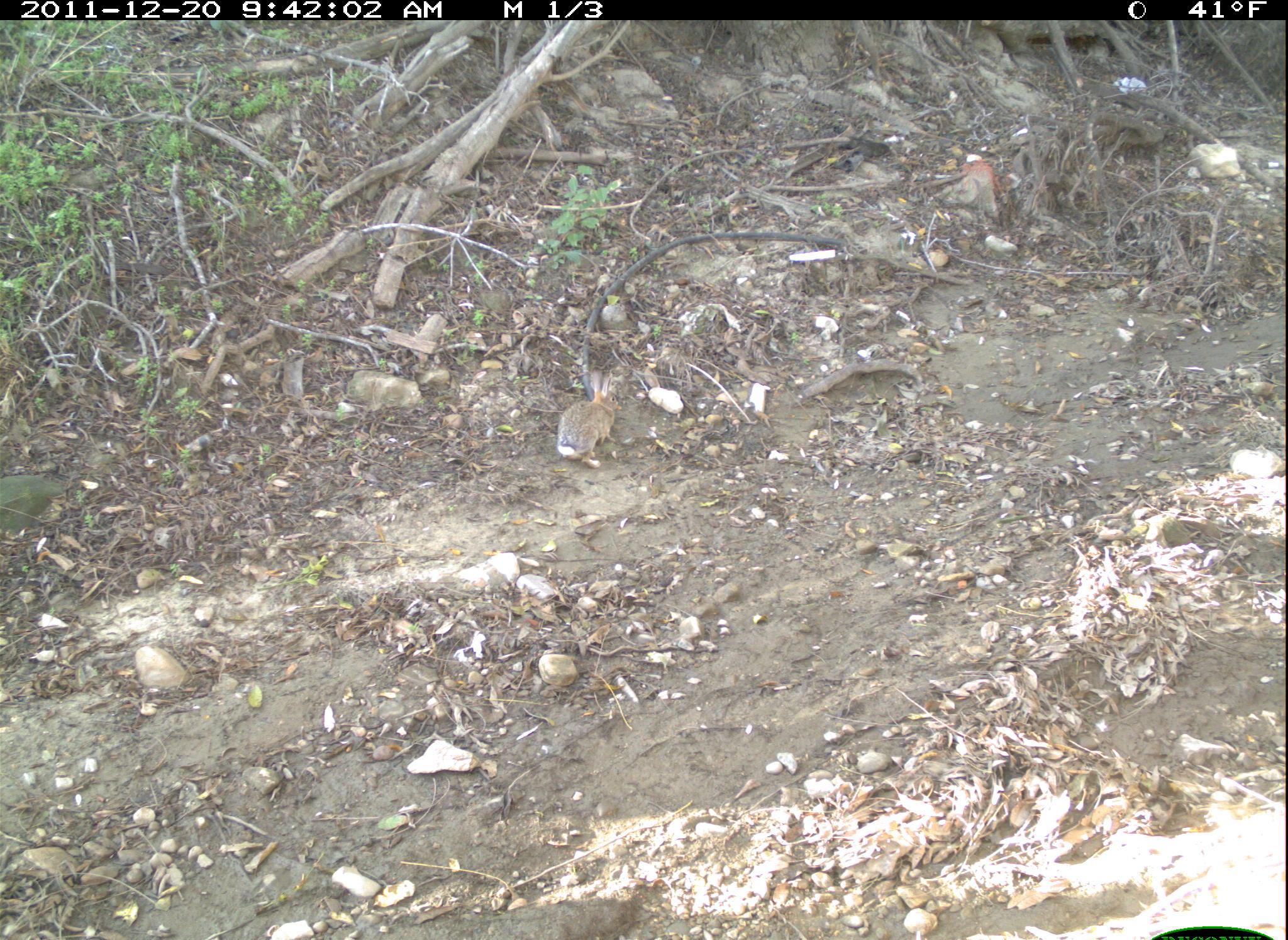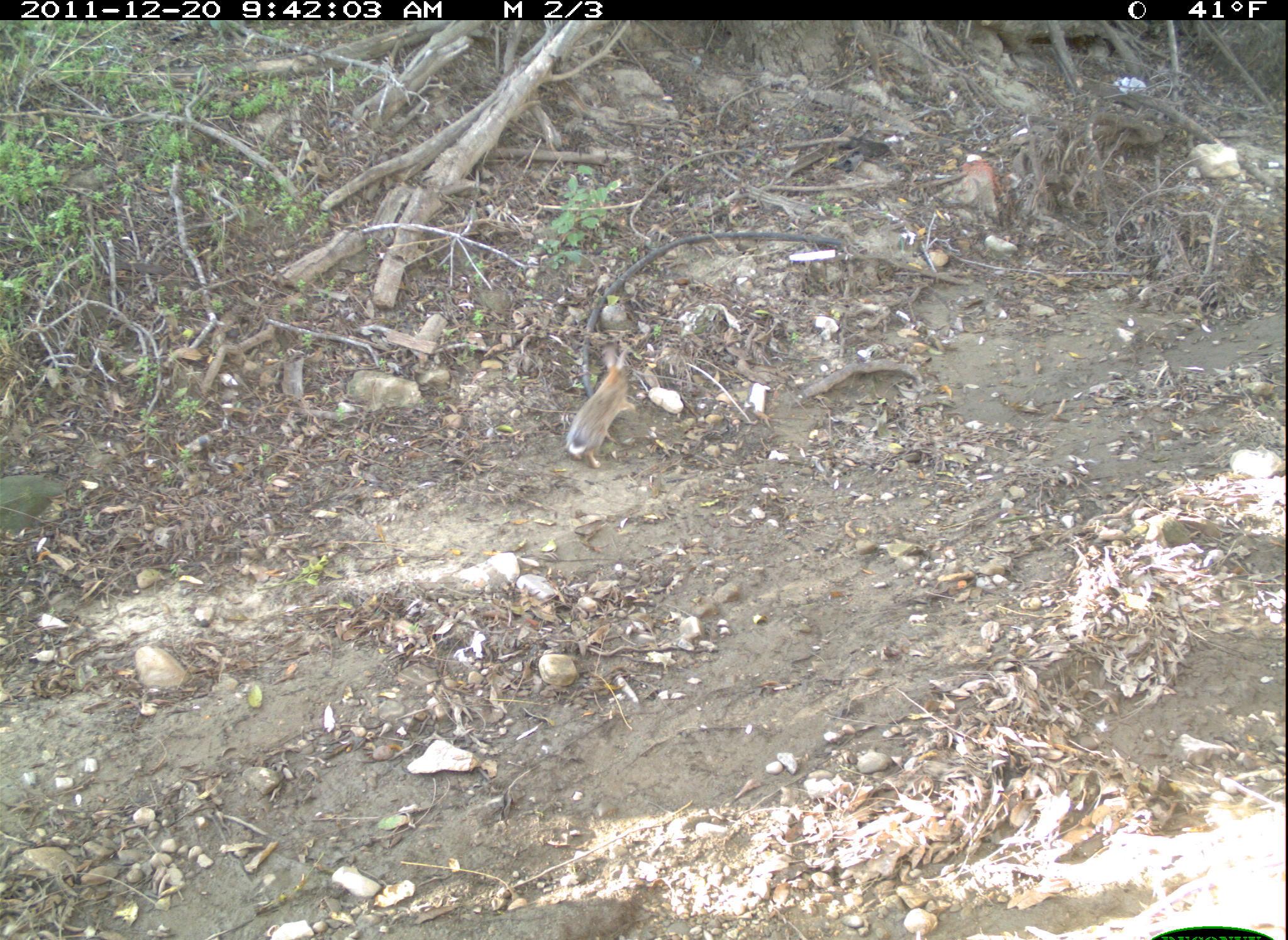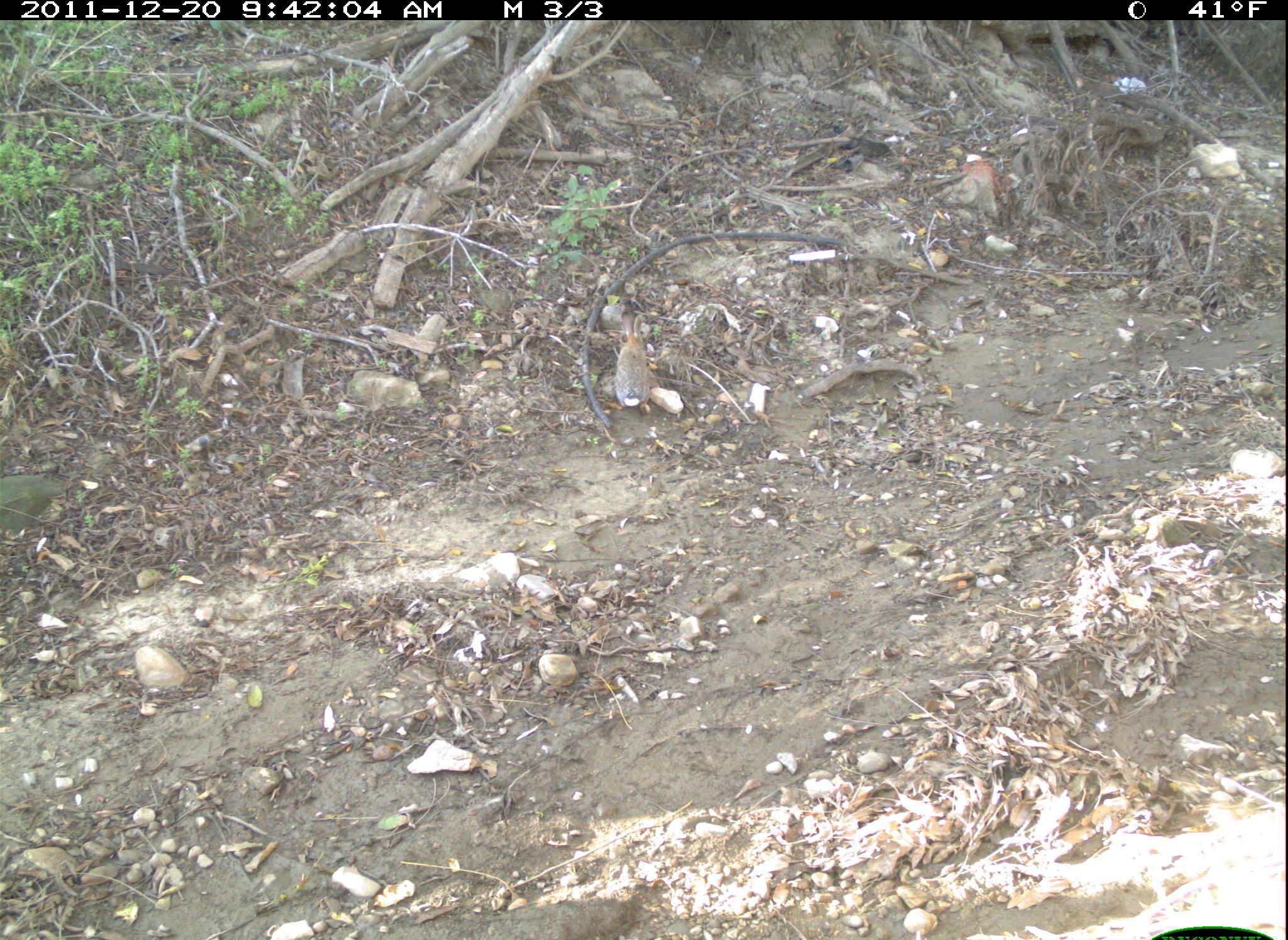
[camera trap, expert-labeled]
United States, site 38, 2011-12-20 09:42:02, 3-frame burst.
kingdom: Animalia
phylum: Chordata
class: Mammalia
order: Lagomorpha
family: Leporidae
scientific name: Leporidae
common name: rabbits and hares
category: rabbit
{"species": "rabbit (rabbits and hares) (Leporidae)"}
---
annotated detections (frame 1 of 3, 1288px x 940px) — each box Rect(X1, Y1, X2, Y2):
rabbit: Rect(551, 361, 630, 472)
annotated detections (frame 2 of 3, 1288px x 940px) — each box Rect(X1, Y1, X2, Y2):
rabbit: Rect(533, 343, 652, 472)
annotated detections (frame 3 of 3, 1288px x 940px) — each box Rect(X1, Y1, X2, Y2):
rabbit: Rect(605, 303, 667, 430)